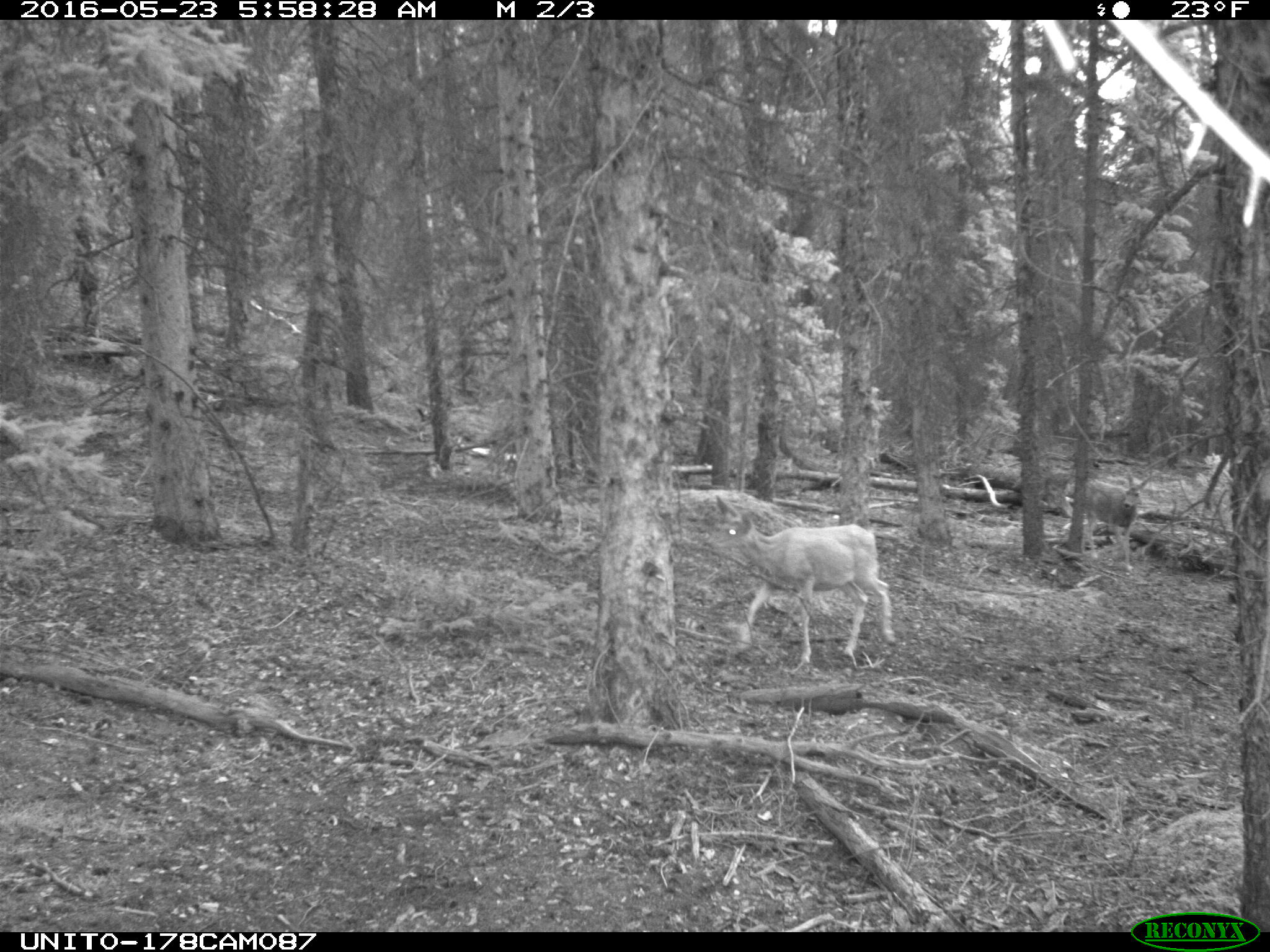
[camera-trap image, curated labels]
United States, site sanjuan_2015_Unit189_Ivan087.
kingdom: Animalia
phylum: Chordata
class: Mammalia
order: Artiodactyla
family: Cervidae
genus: Odocoileus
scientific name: Odocoileus hemionus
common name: mule deer